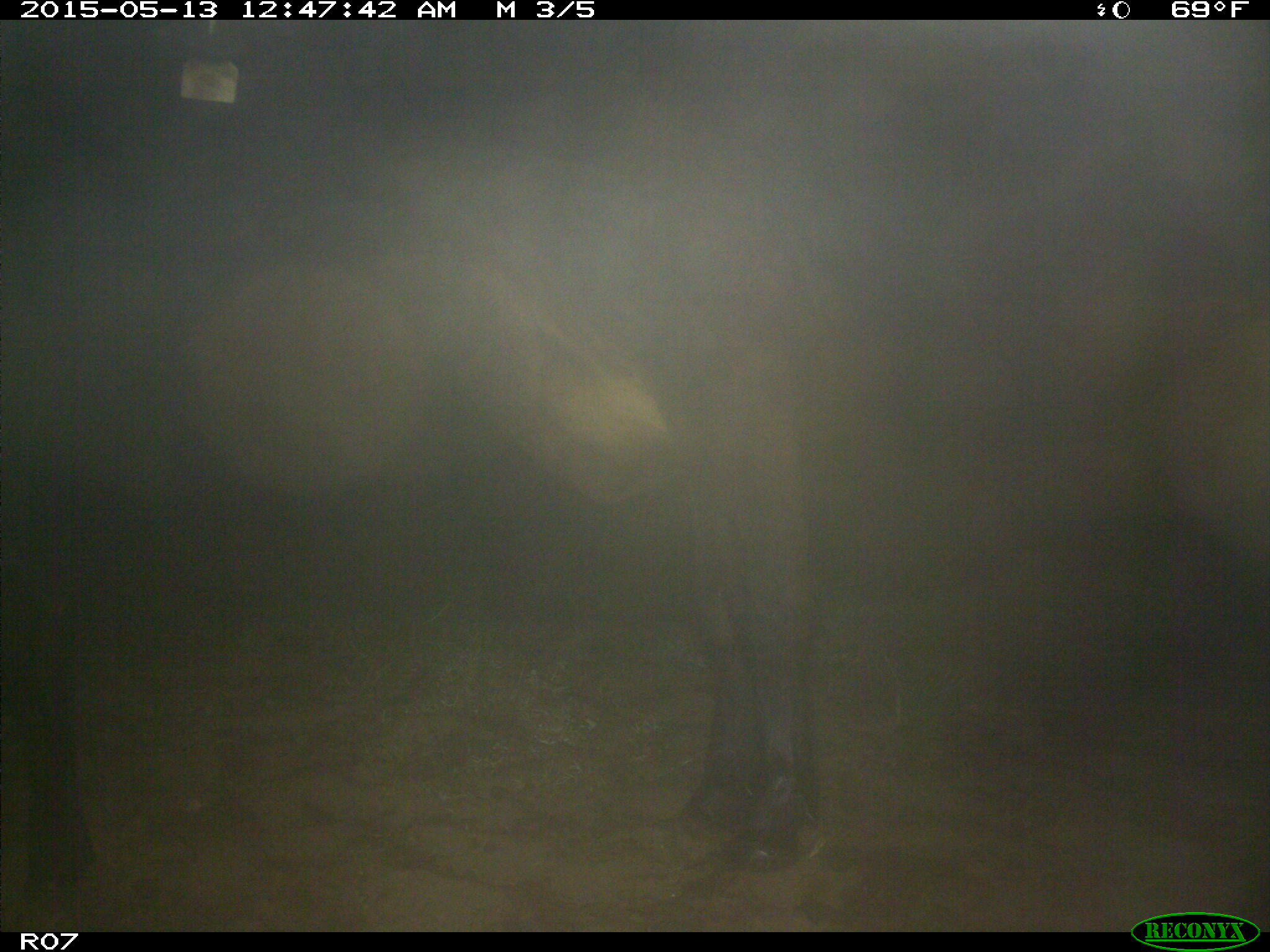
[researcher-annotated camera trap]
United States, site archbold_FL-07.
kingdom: Animalia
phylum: Chordata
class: Mammalia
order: Artiodactyla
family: Bovidae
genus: Bos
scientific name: Bos taurus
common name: domestic cow